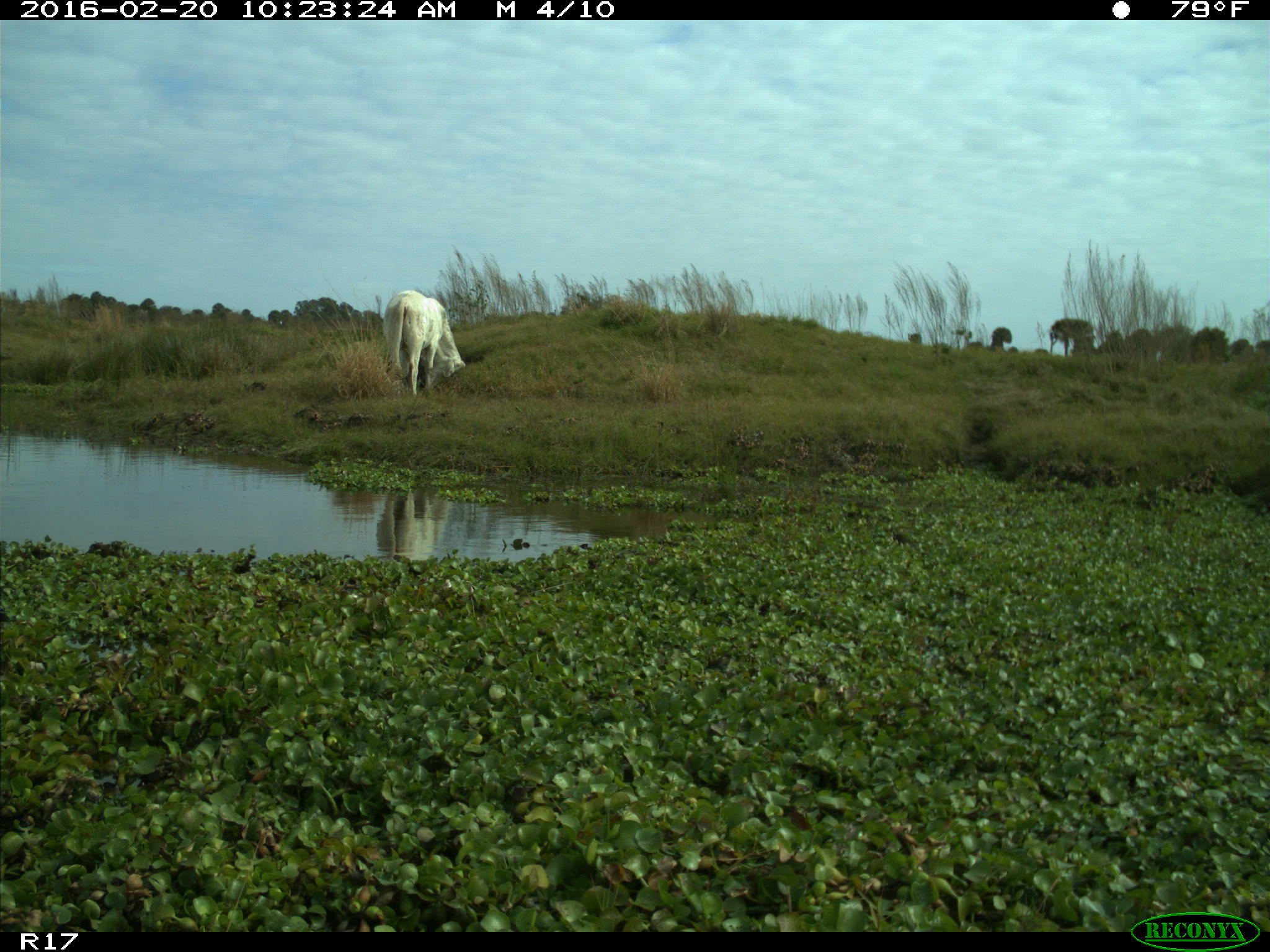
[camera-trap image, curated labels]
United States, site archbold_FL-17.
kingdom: Animalia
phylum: Chordata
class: Mammalia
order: Artiodactyla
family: Bovidae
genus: Bos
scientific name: Bos taurus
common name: domestic cow